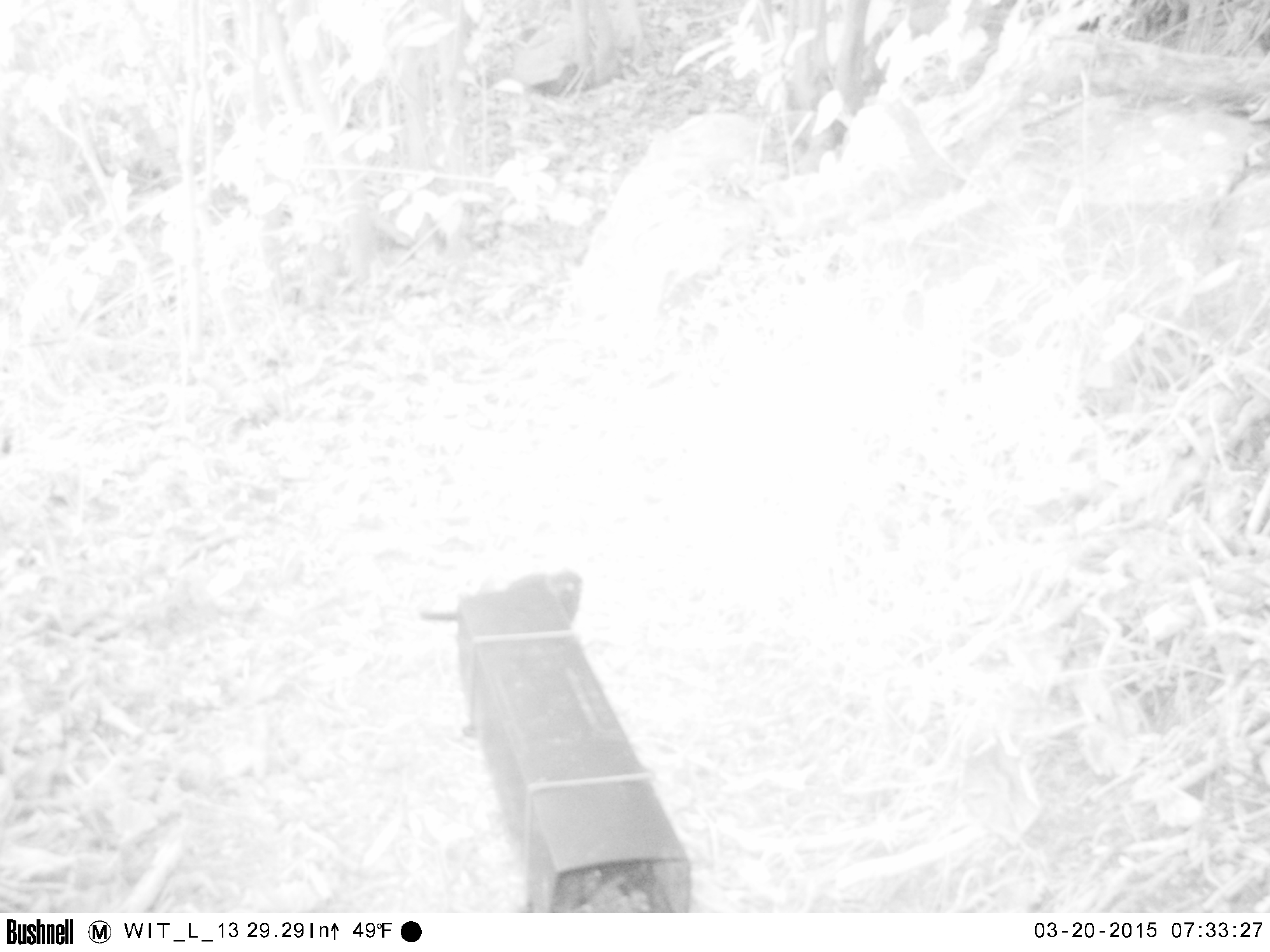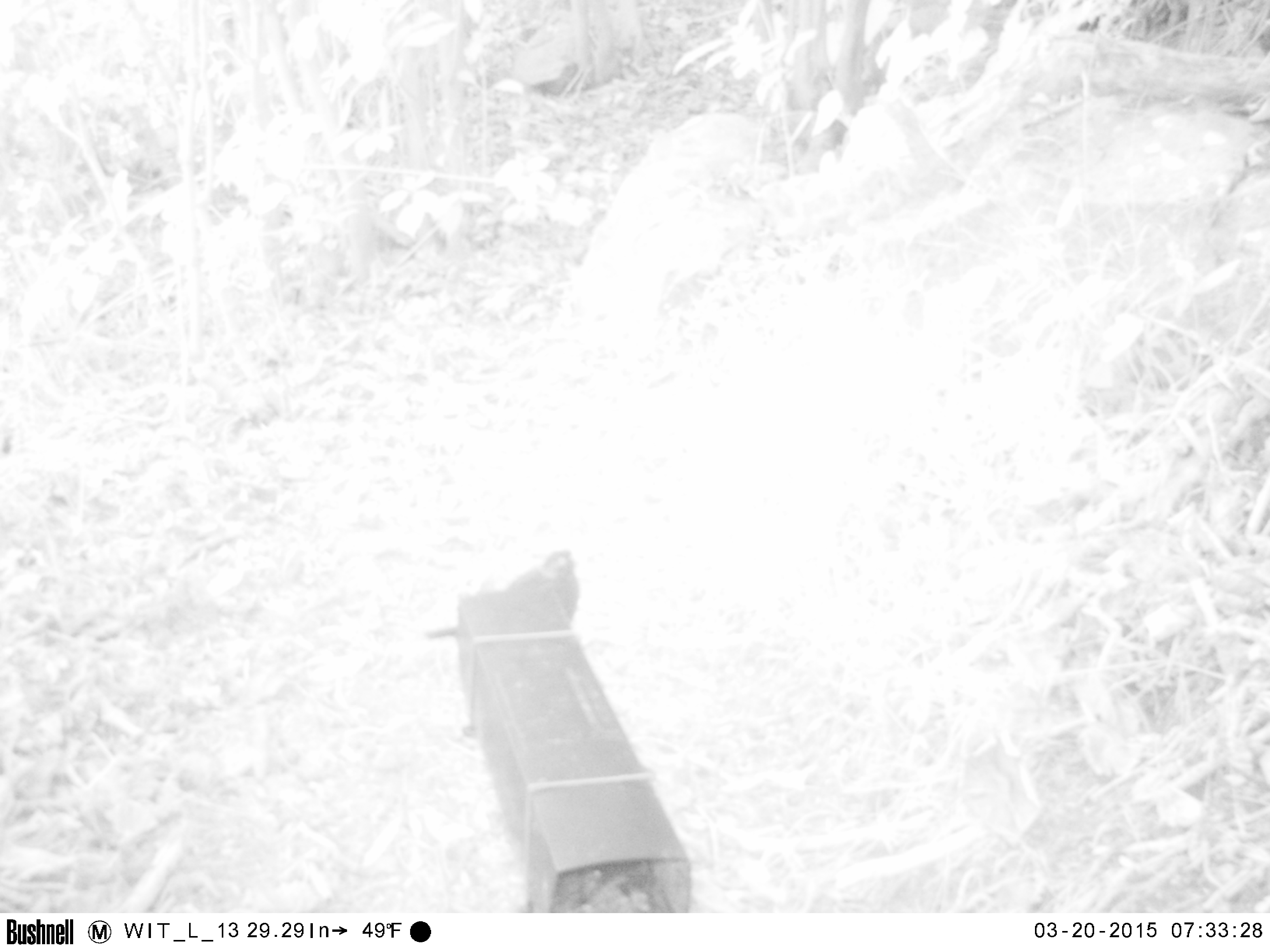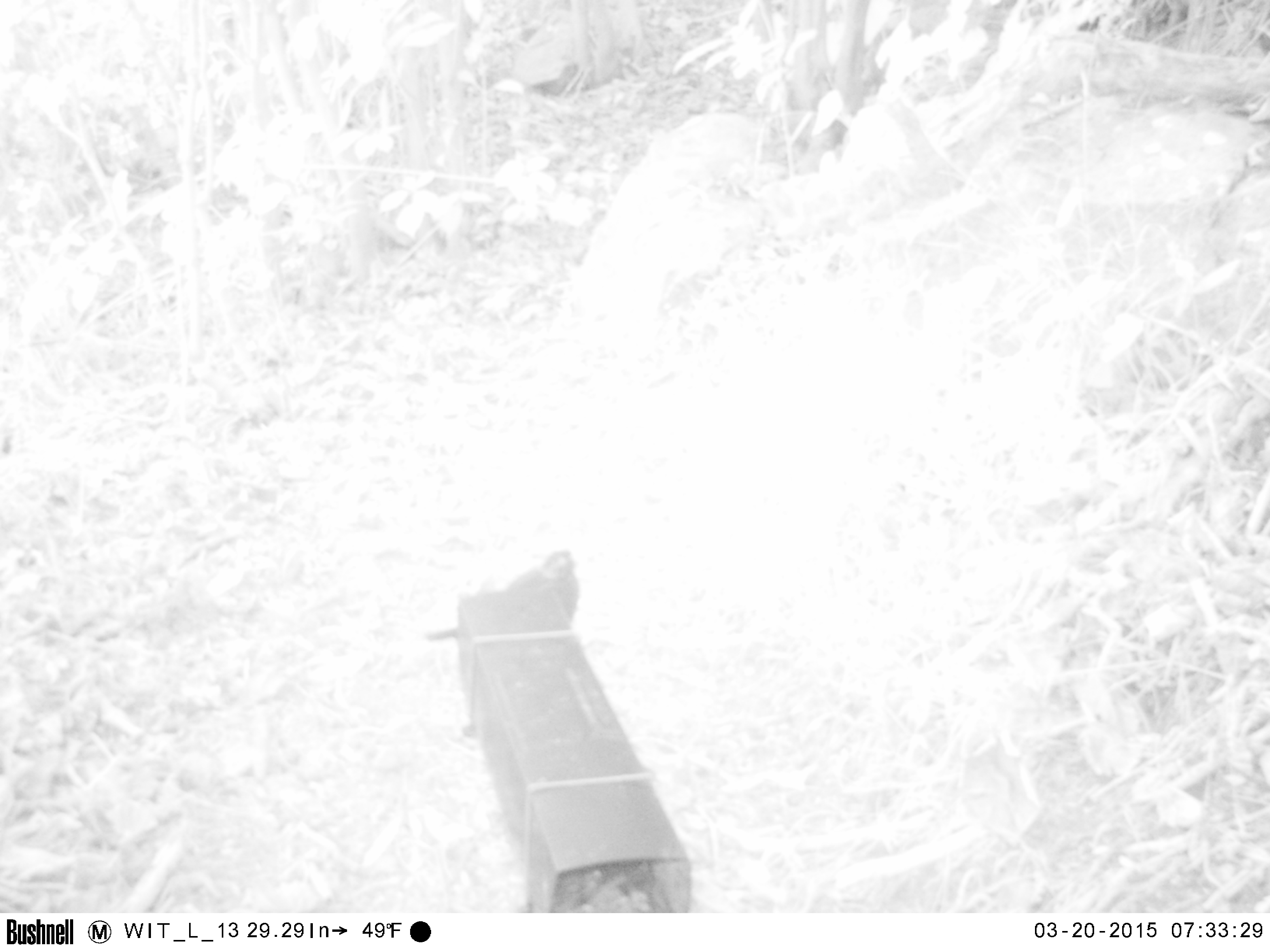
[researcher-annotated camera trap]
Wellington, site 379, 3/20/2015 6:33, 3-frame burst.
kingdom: Animalia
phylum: Chordata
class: Aves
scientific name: Aves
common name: bird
Bird (Aves).